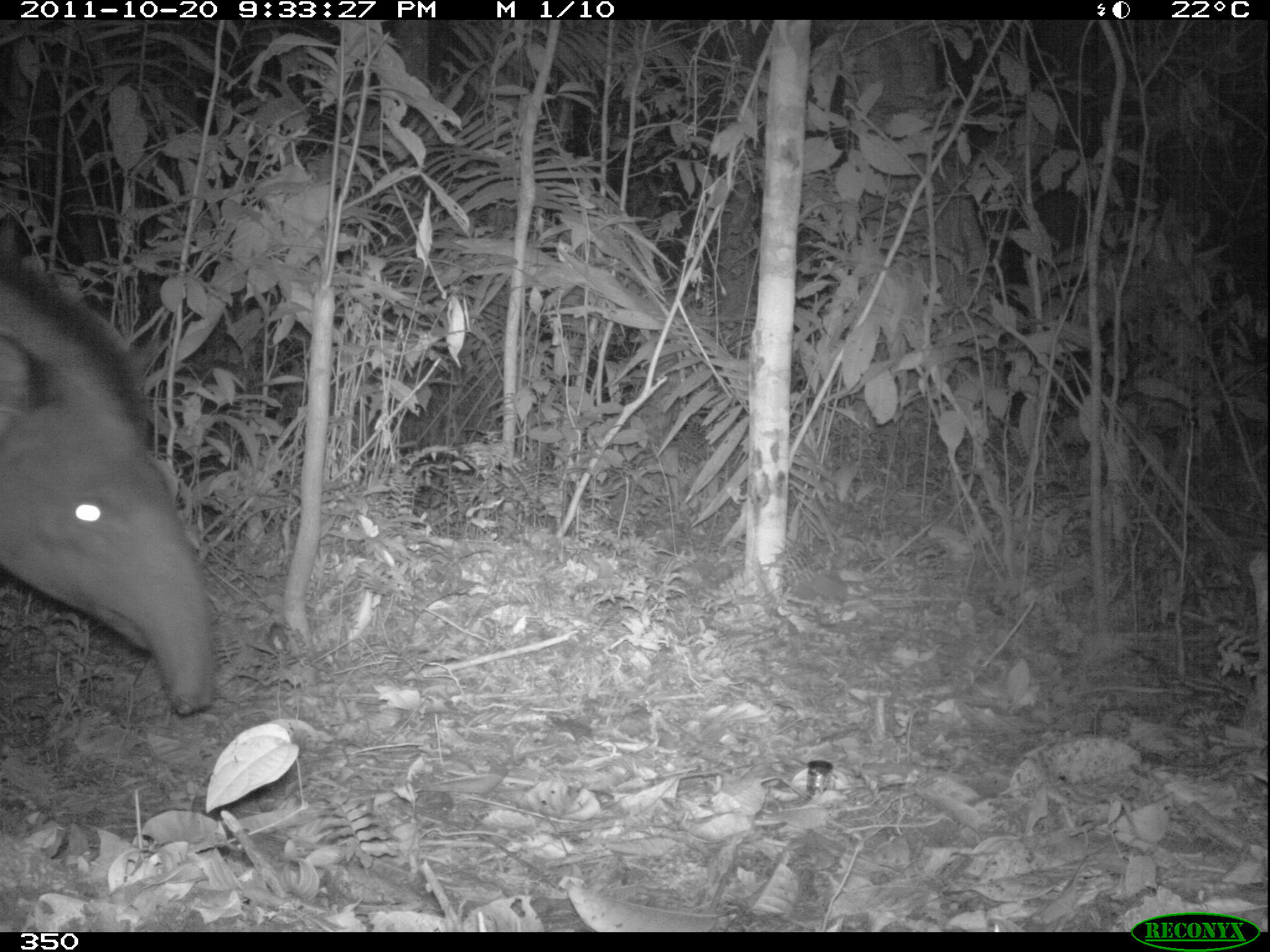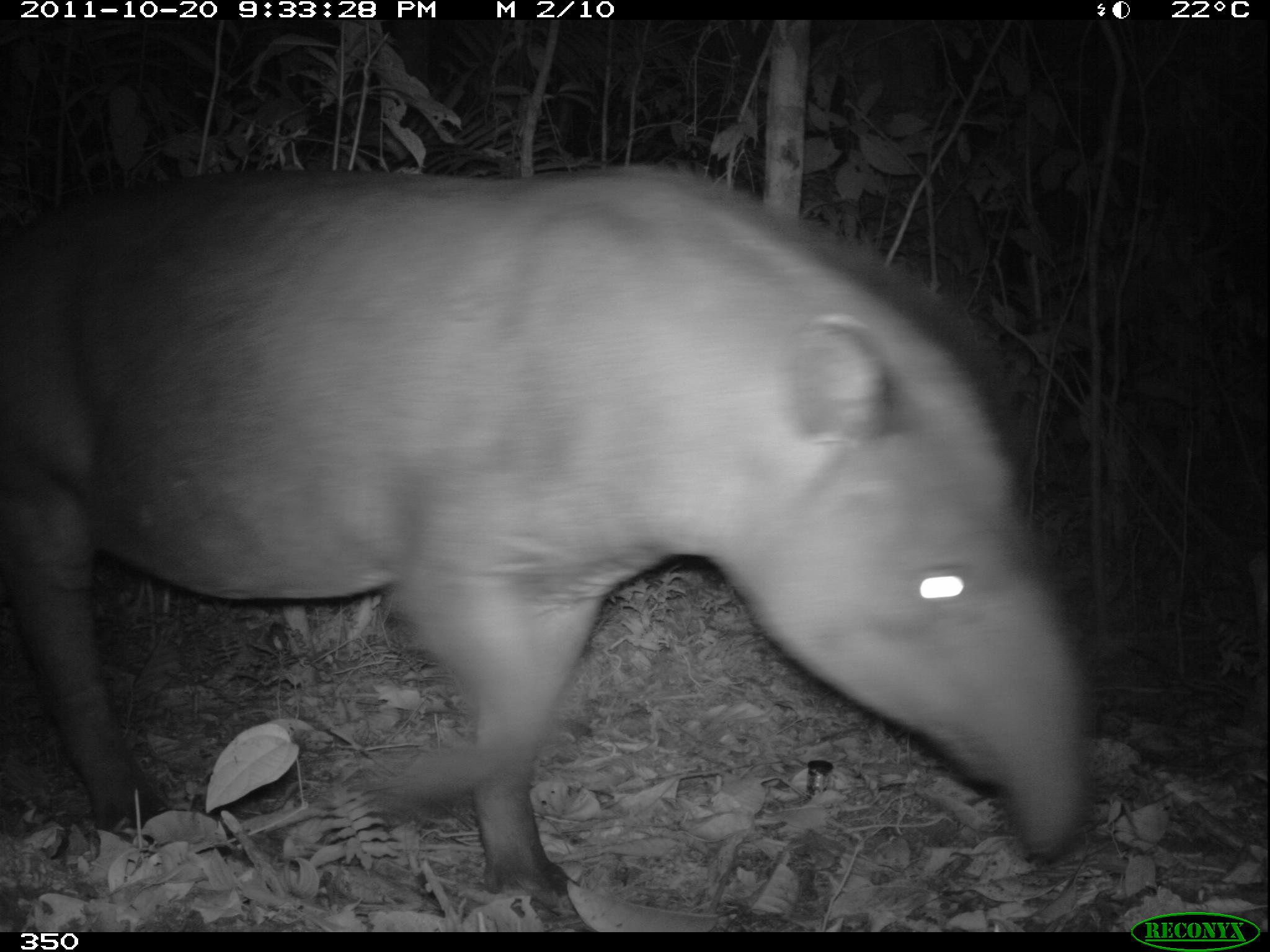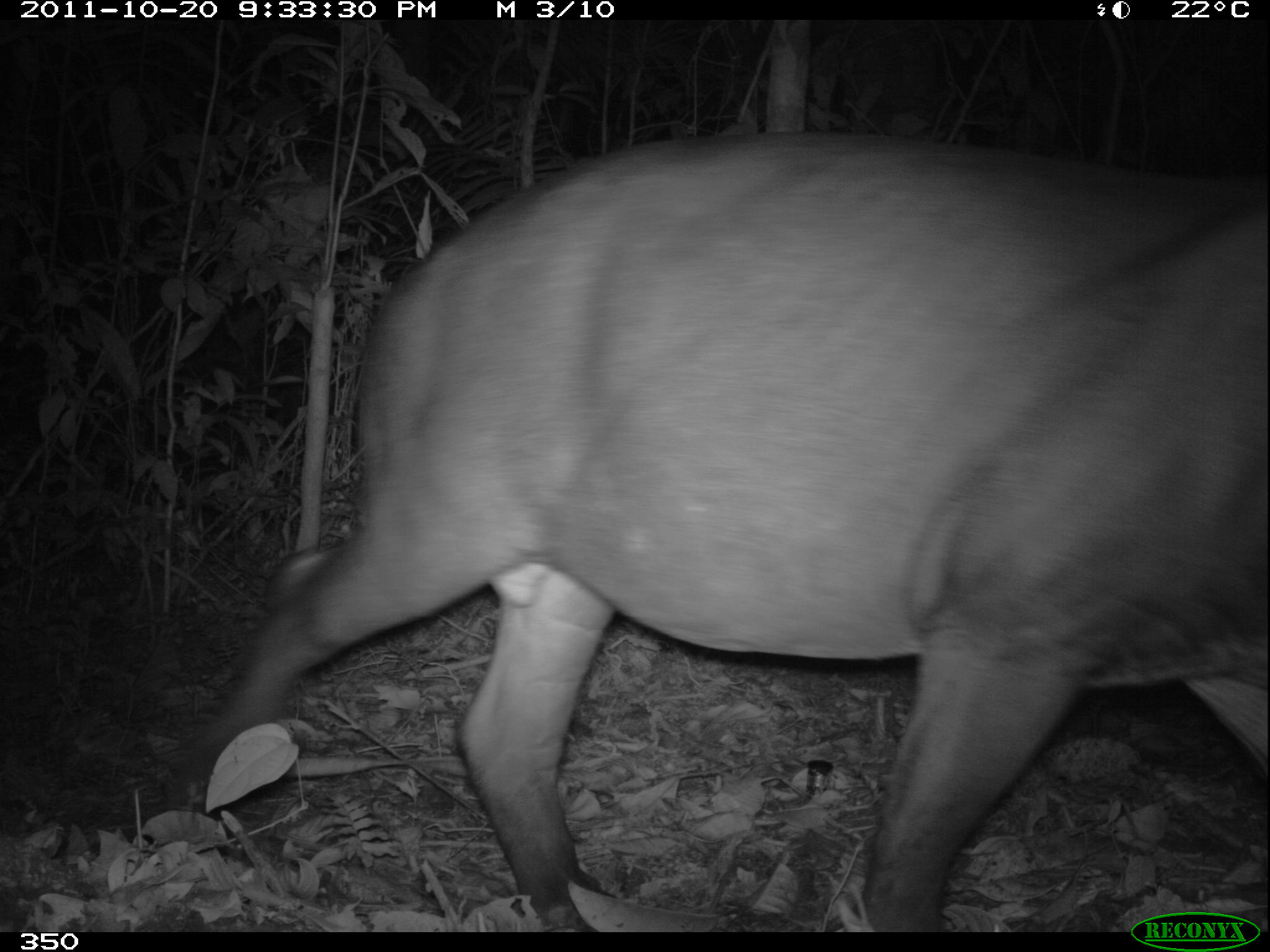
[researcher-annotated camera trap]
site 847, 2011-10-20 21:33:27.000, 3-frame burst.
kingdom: Animalia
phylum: Chordata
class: Mammalia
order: Perissodactyla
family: Tapiridae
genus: Tapirus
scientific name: Tapirus terrestris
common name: south american tapir